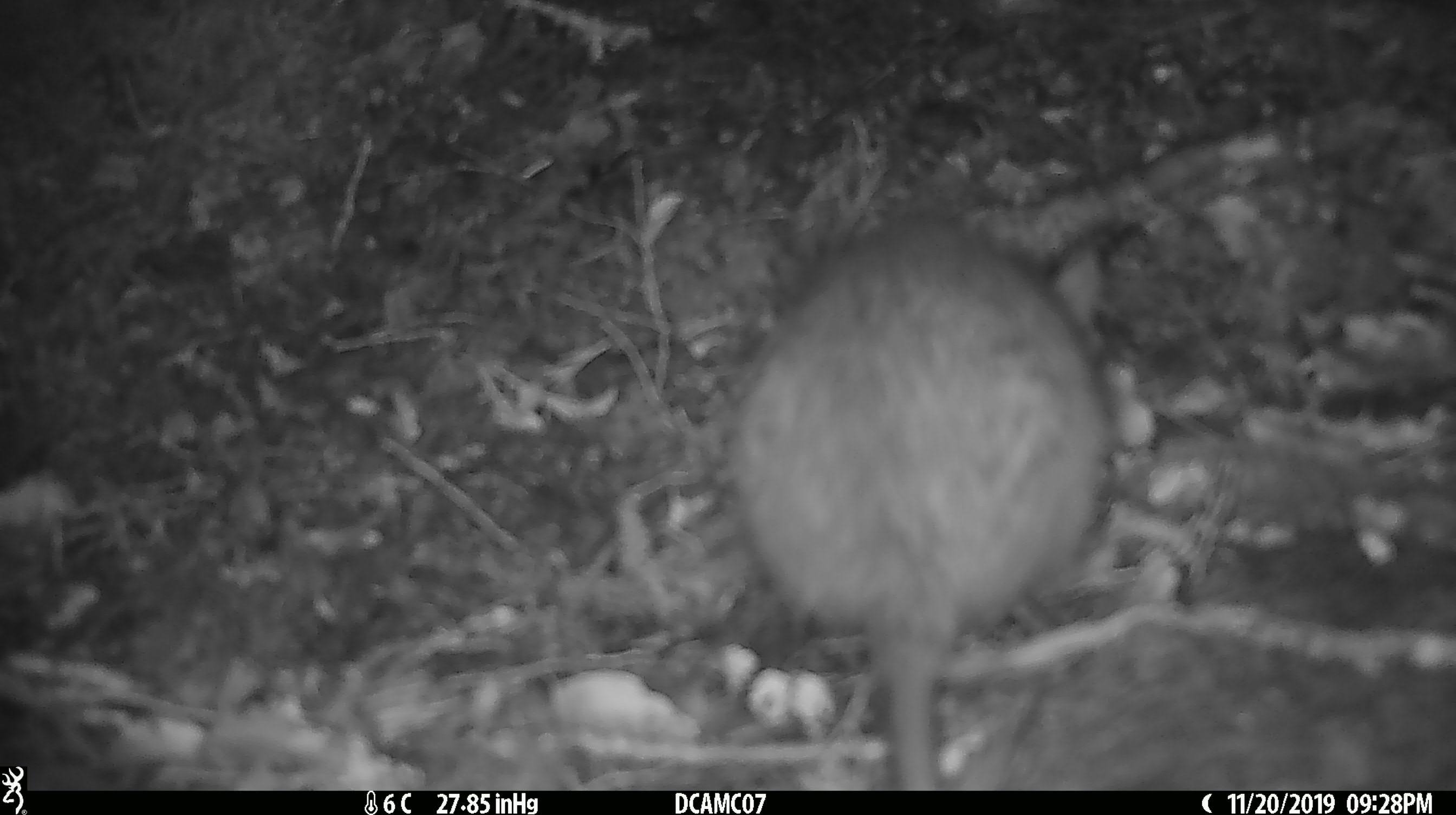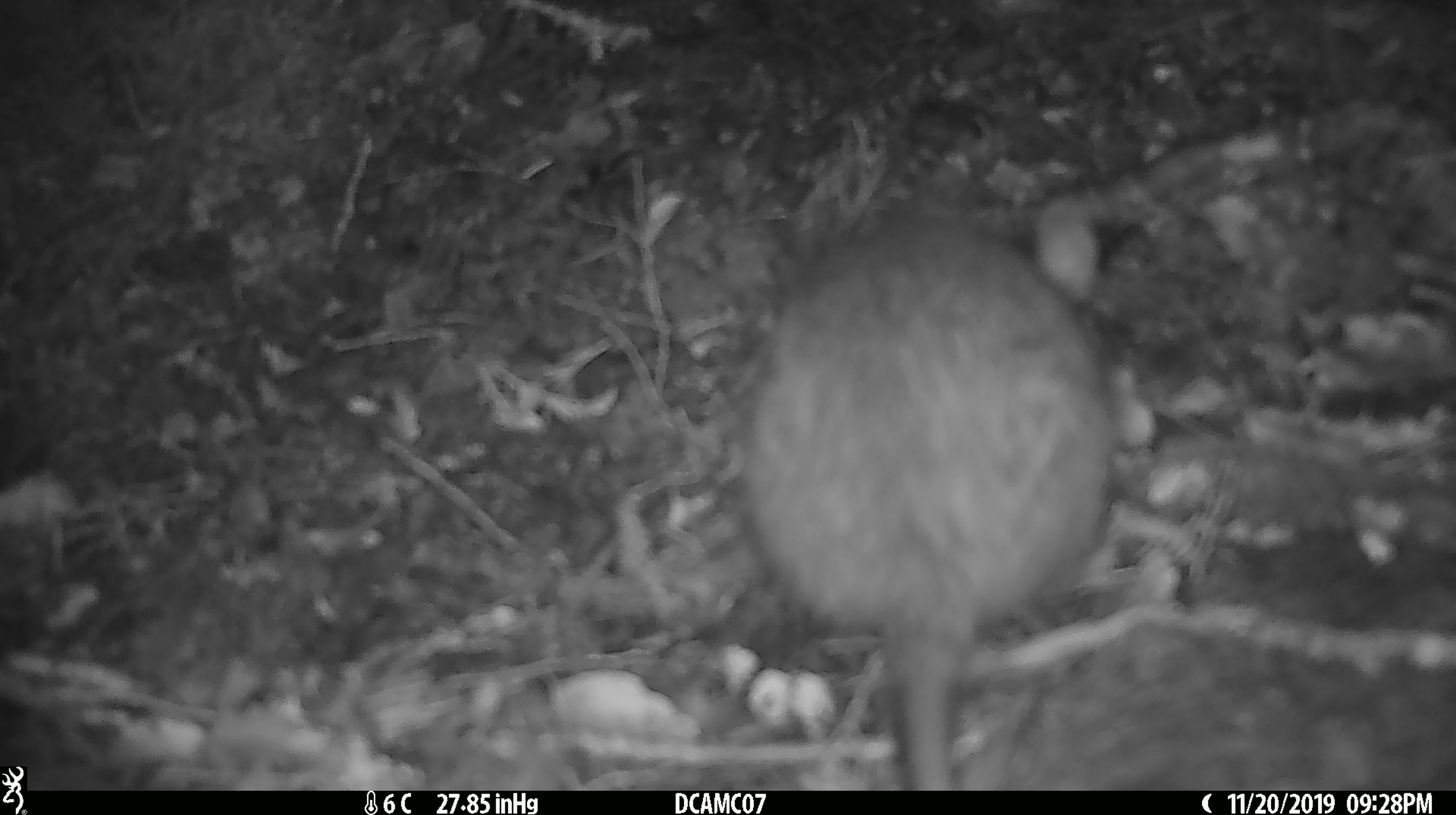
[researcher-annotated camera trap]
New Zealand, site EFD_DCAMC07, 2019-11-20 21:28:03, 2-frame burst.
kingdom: Animalia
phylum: Chordata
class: Mammalia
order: Rodentia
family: Muridae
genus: Rattus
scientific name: Rattus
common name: rat